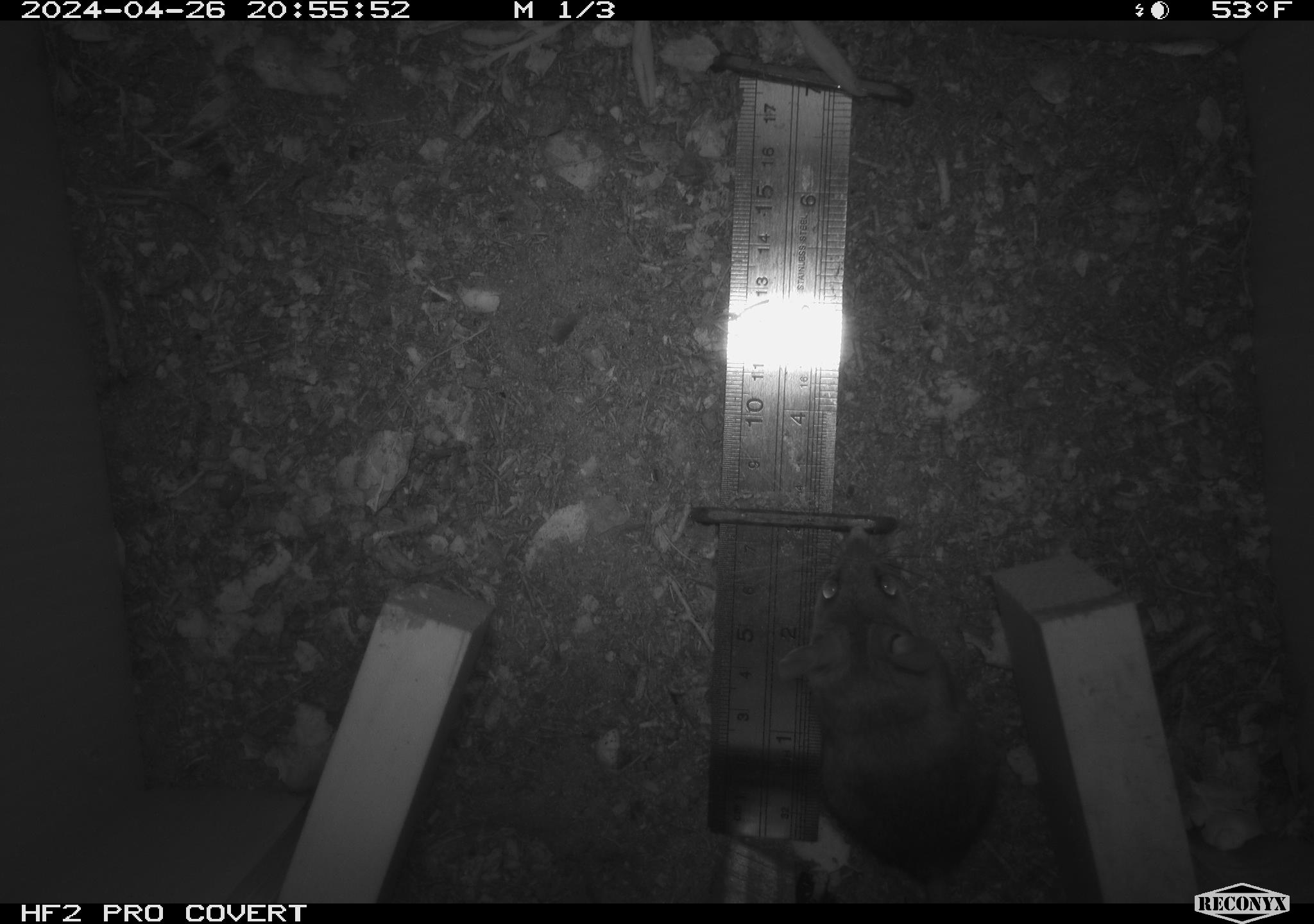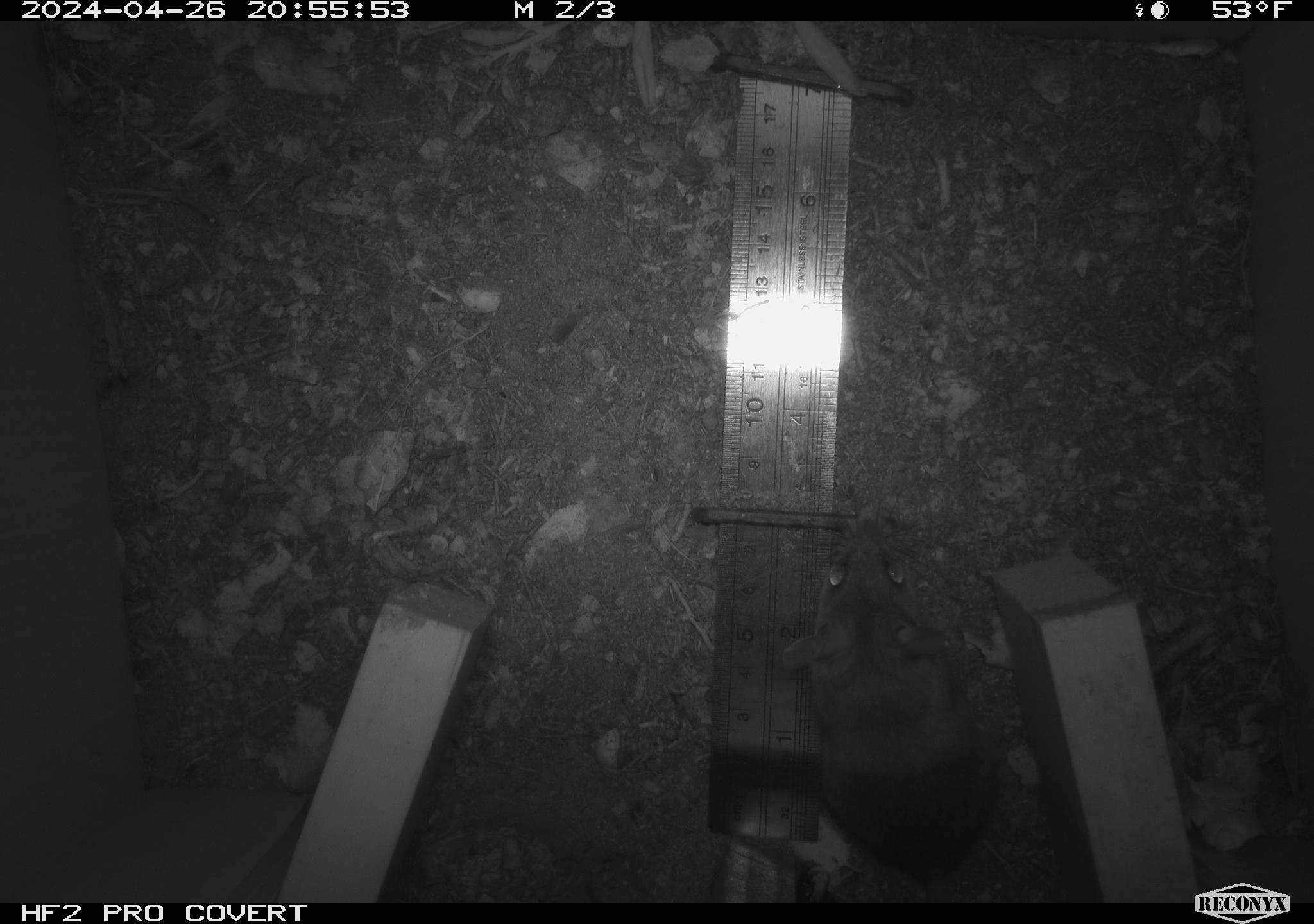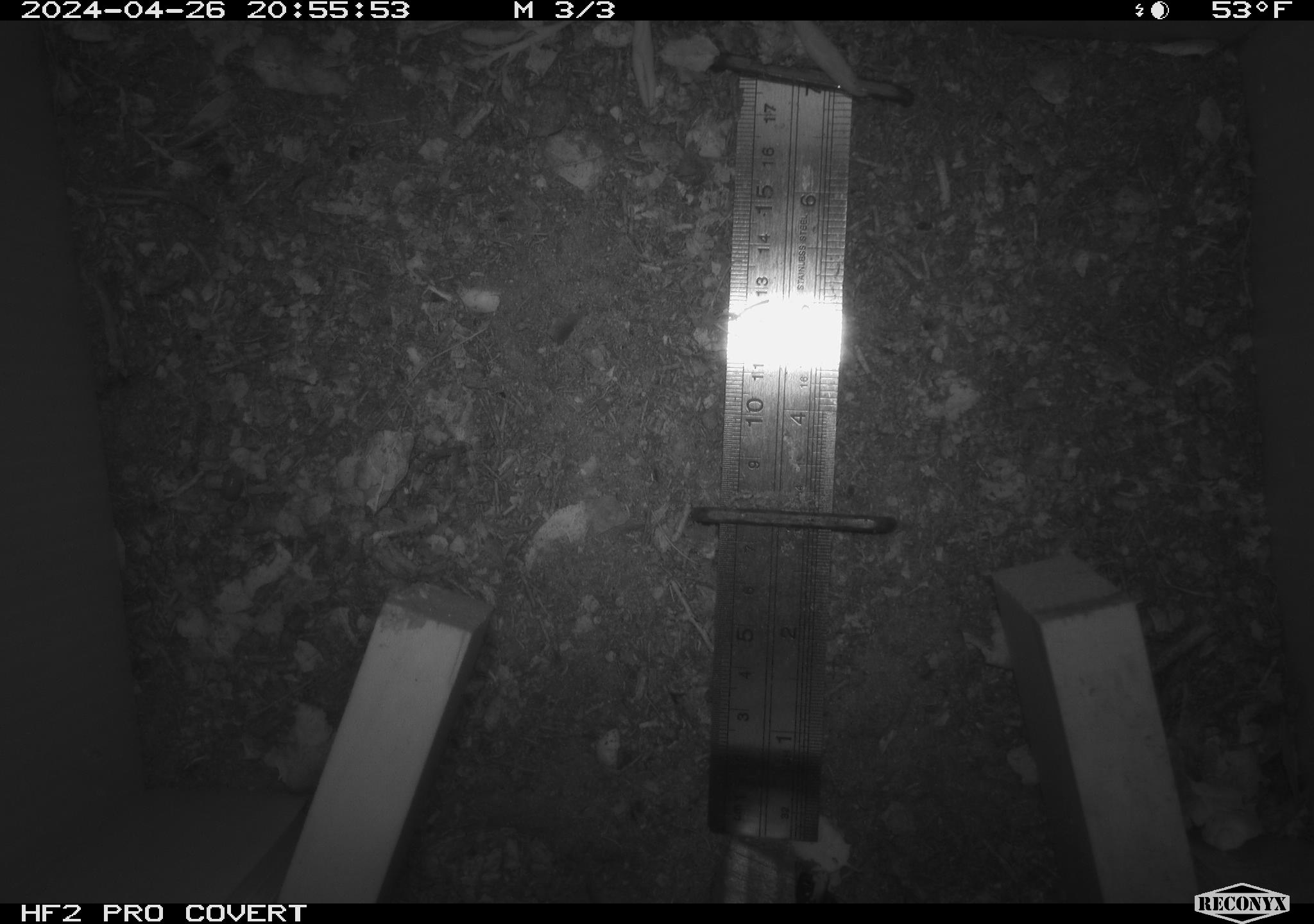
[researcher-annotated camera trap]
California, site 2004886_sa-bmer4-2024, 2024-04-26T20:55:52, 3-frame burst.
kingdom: Animalia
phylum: Chordata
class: Mammalia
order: Rodentia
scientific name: Rodentia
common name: mouse species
Mouse species (Rodentia).